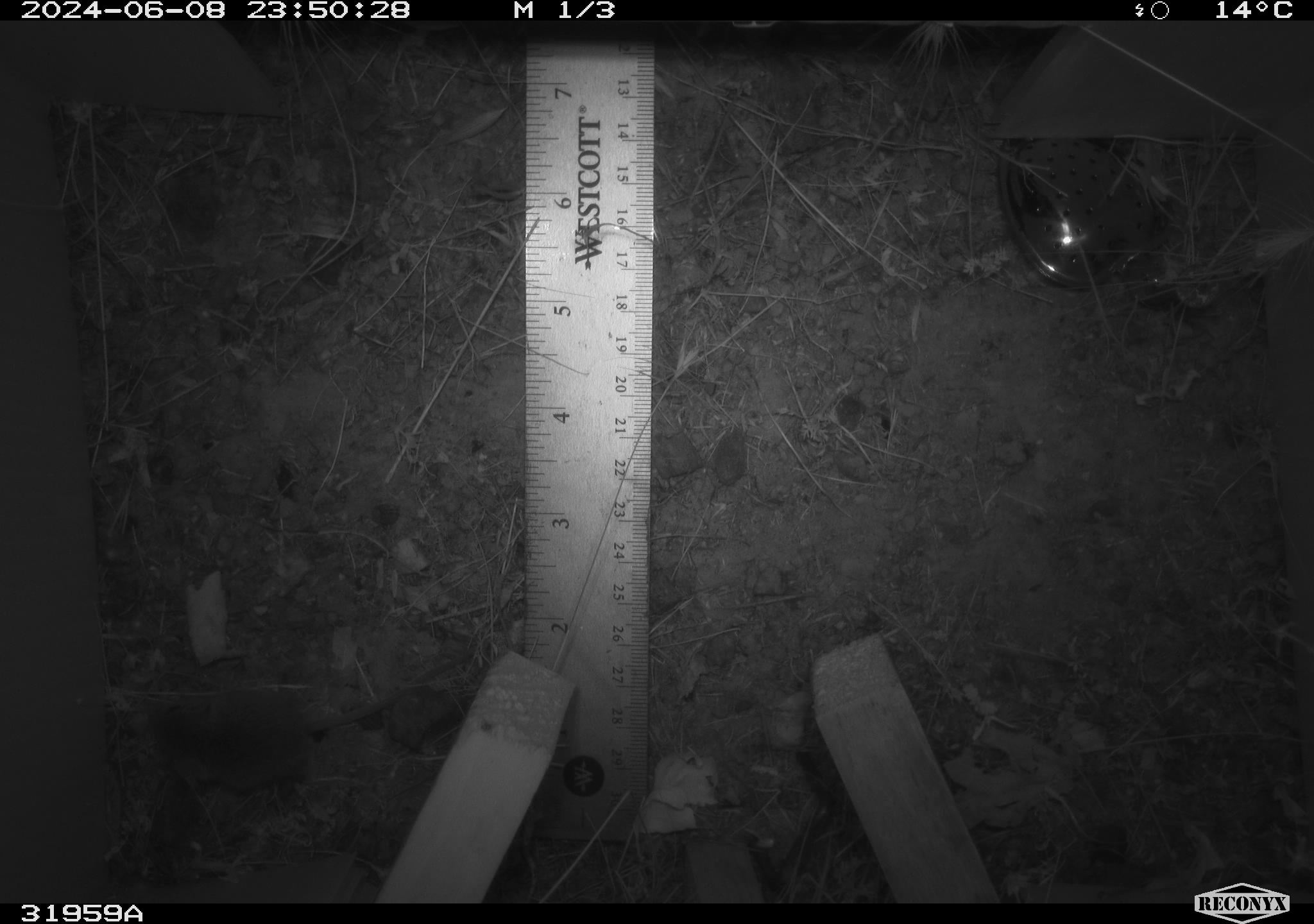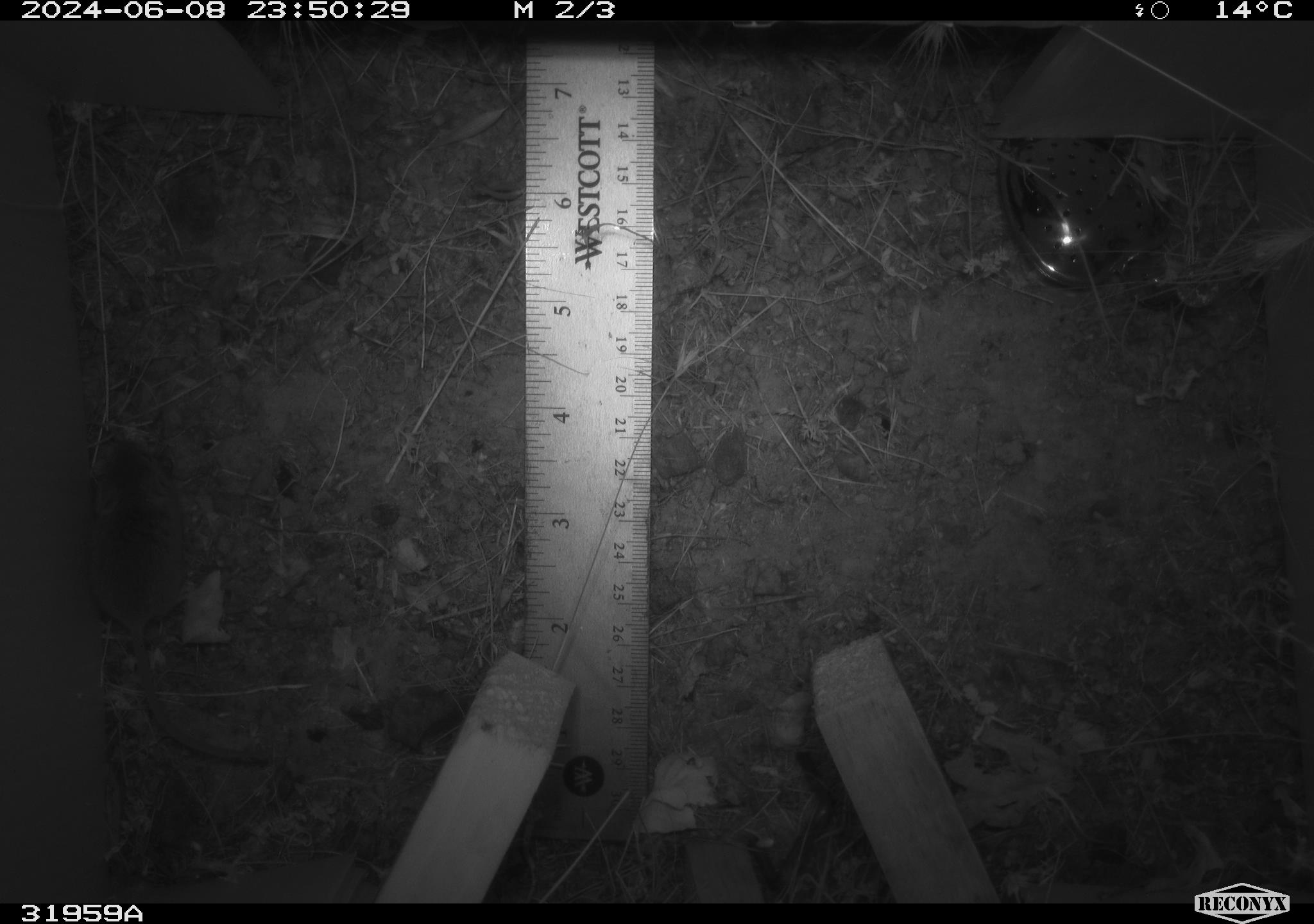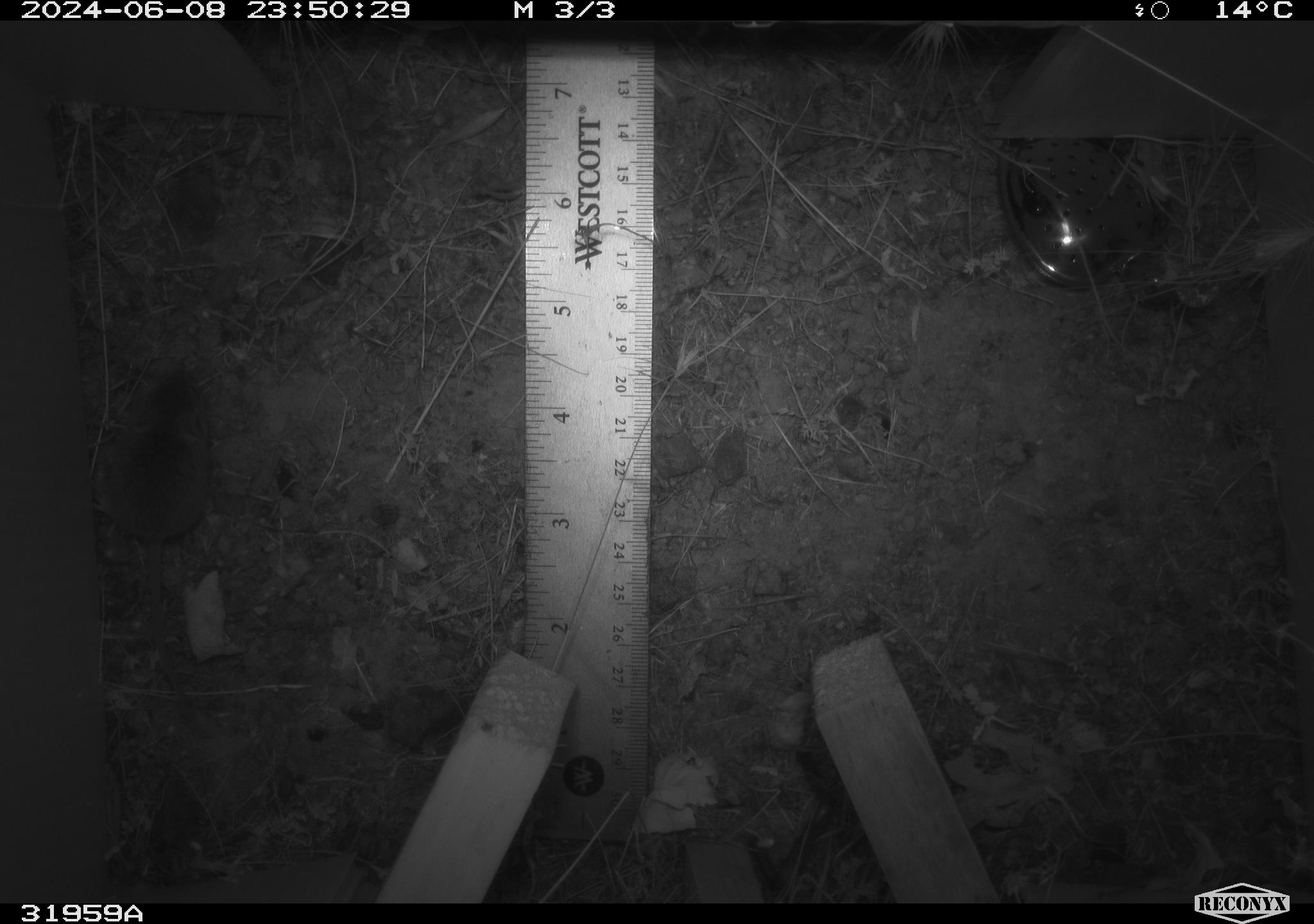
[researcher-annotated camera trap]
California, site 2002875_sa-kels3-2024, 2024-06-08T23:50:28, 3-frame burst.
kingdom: Animalia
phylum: Chordata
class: Mammalia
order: Rodentia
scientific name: Rodentia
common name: rodent